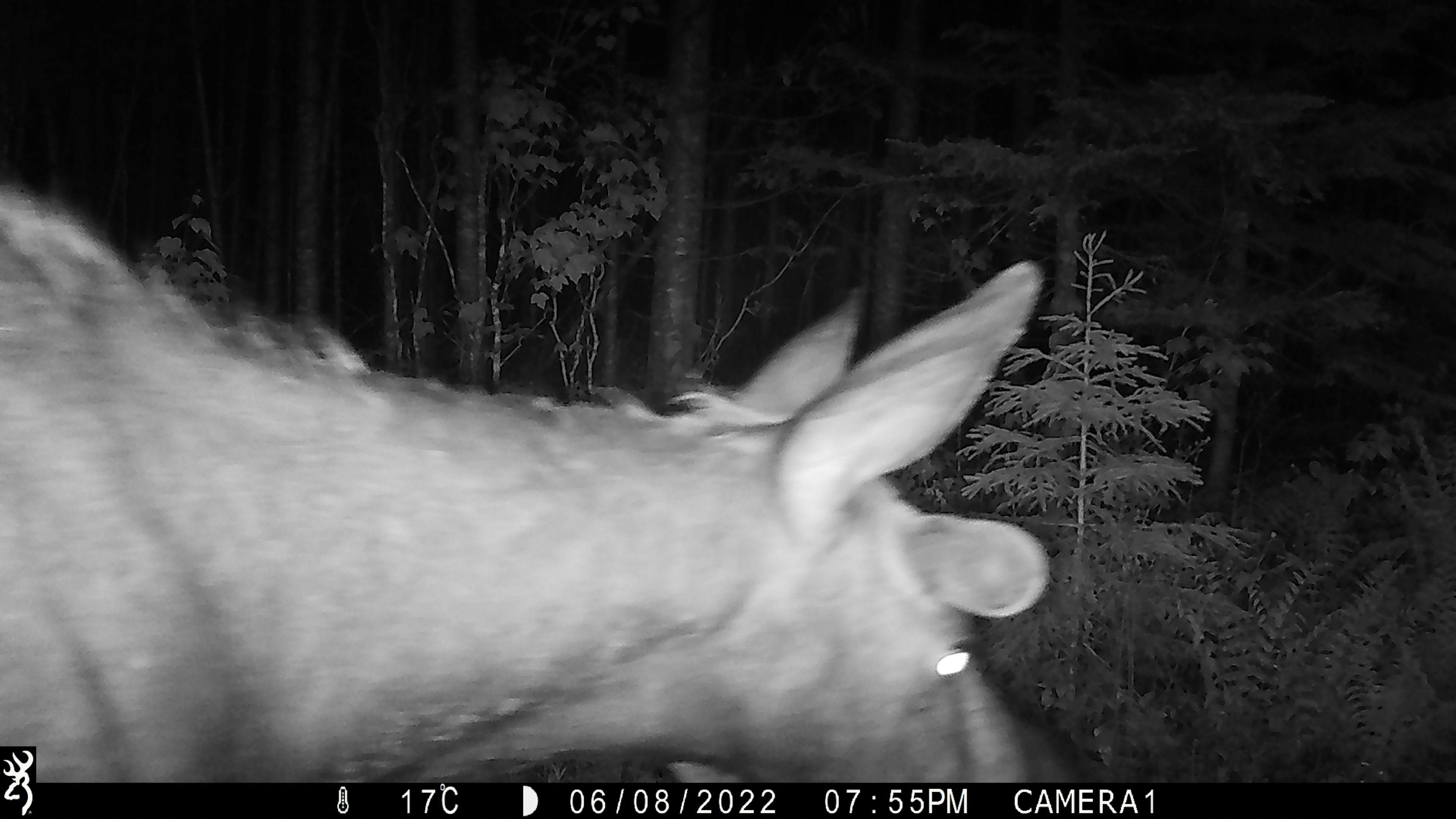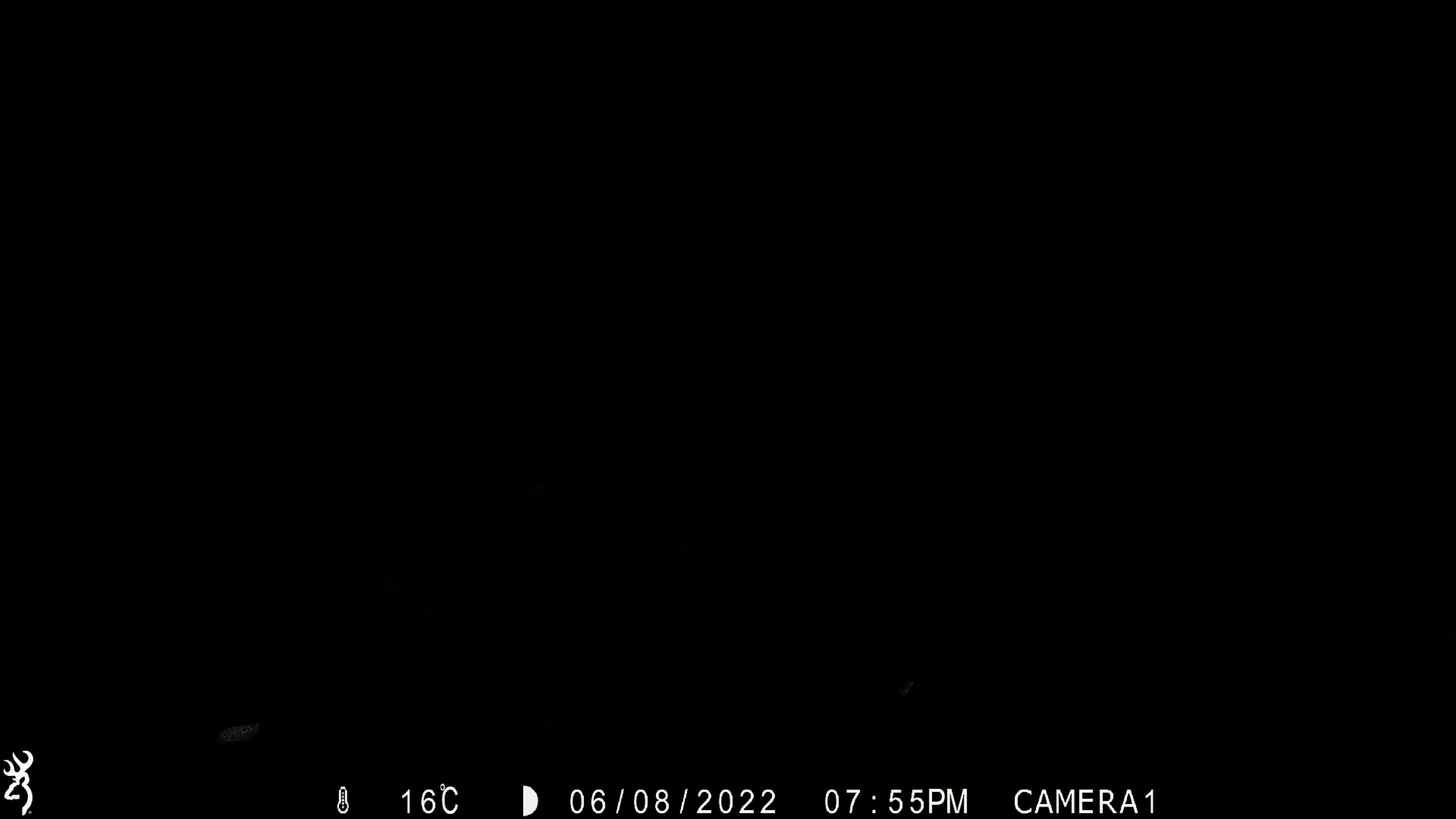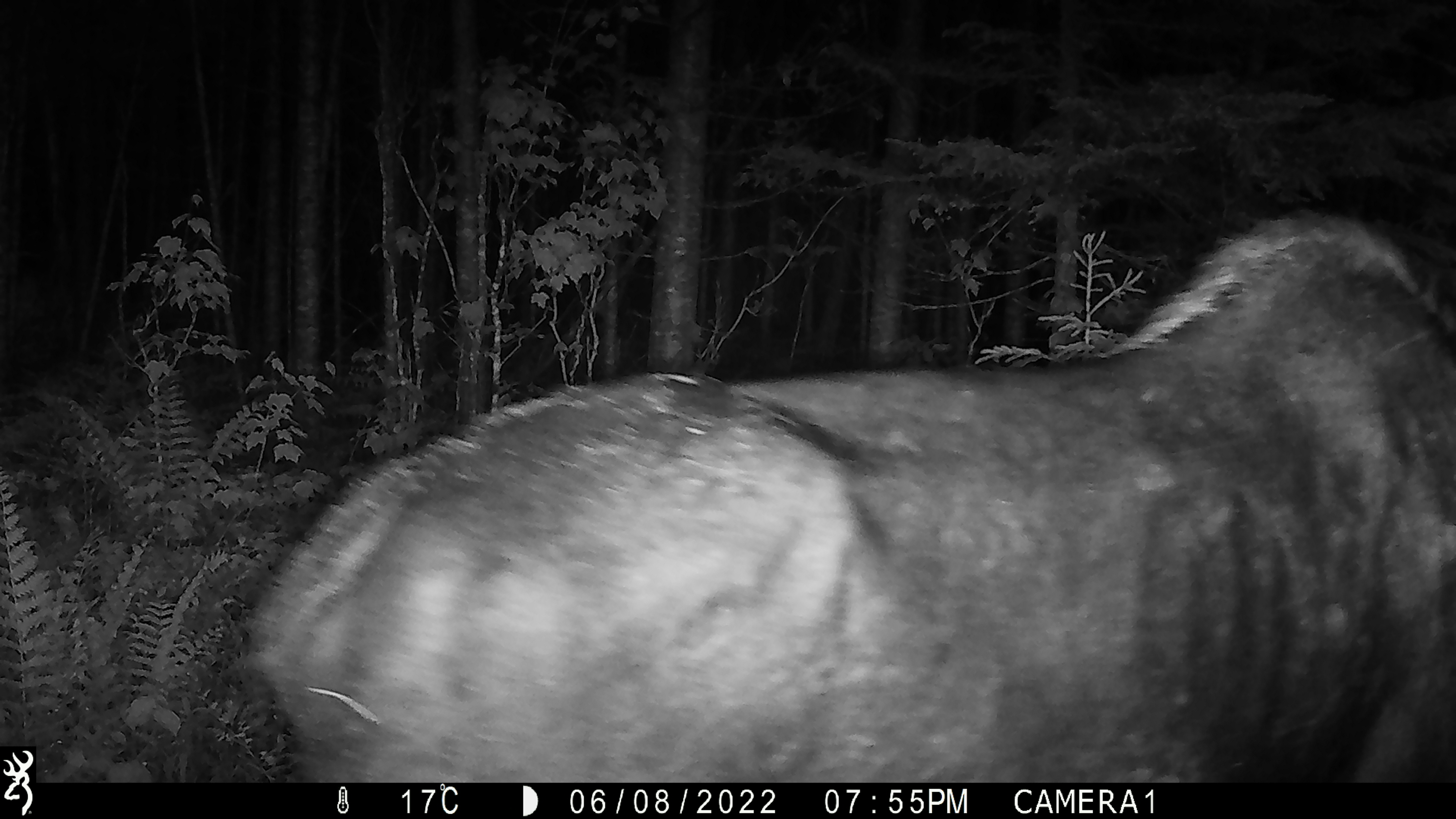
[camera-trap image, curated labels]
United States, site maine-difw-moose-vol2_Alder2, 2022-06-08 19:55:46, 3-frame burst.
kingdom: Animalia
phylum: Chordata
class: Mammalia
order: Artiodactyla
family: Cervidae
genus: Alces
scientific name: Alces alces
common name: moose